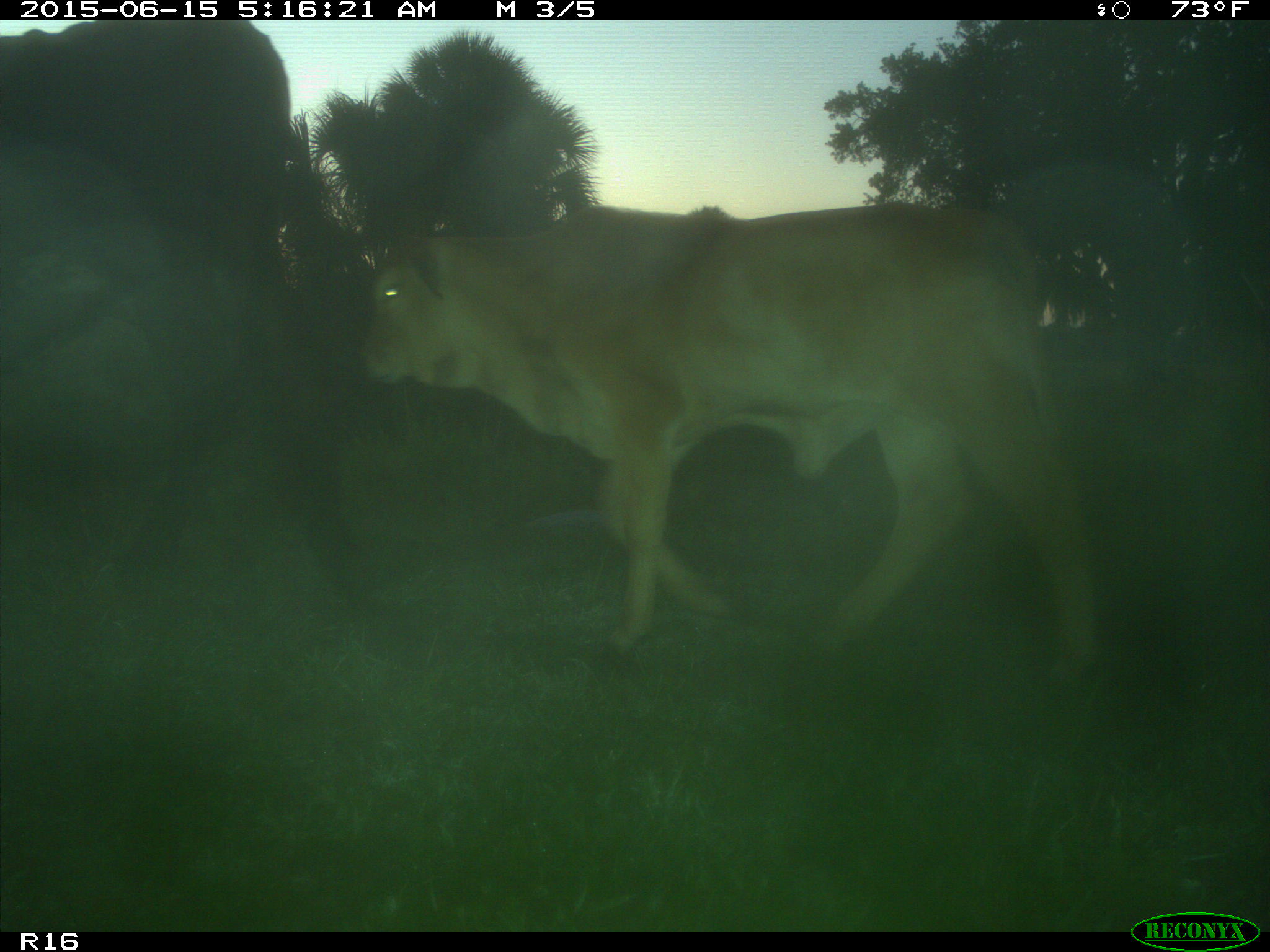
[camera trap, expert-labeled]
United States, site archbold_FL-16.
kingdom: Animalia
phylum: Chordata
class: Mammalia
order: Artiodactyla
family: Bovidae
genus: Bos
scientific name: Bos taurus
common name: domestic cow